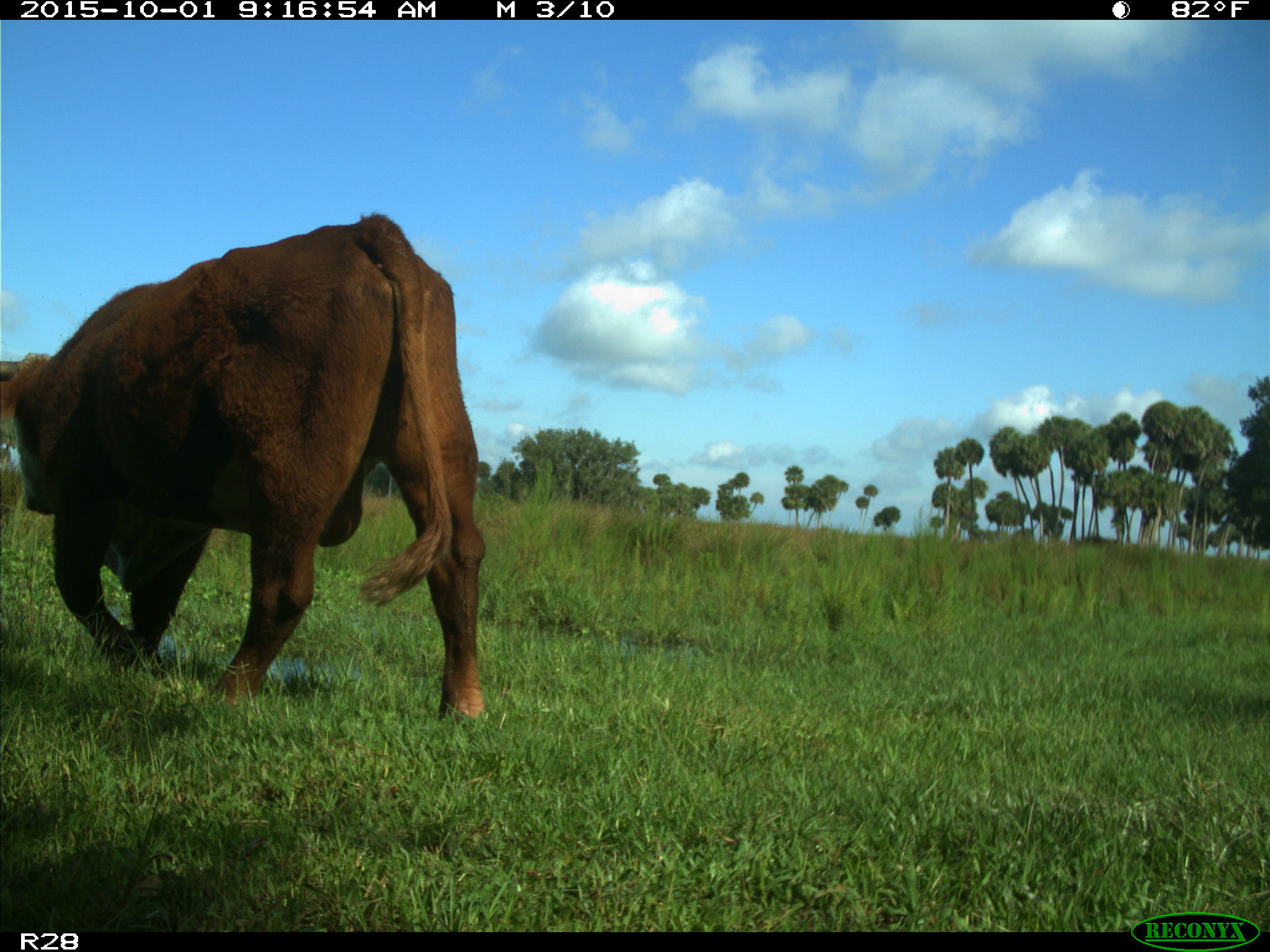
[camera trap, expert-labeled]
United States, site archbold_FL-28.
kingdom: Animalia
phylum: Chordata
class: Mammalia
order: Artiodactyla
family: Bovidae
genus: Bos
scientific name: Bos taurus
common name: domestic cow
Bos taurus (domestic cow).